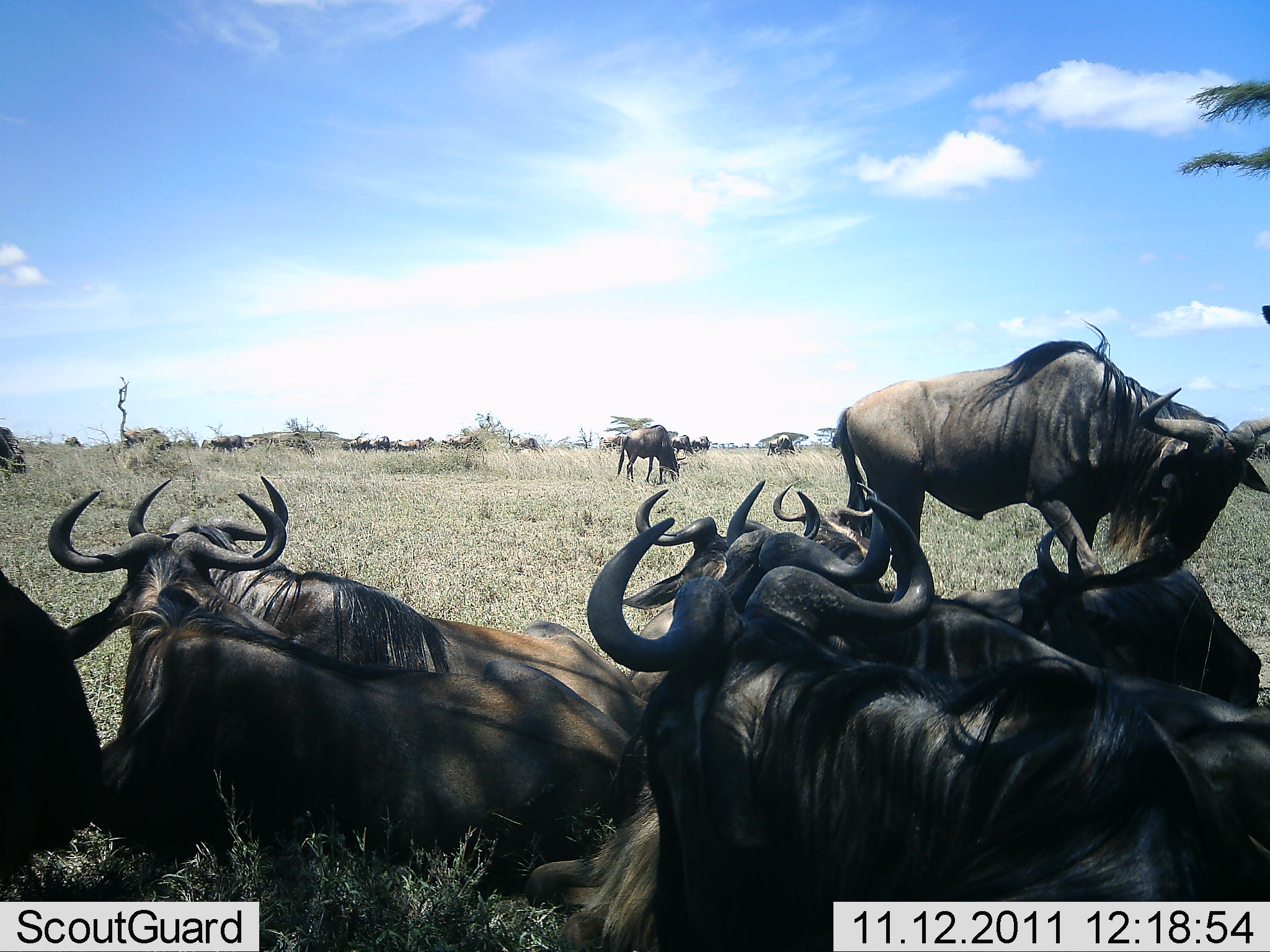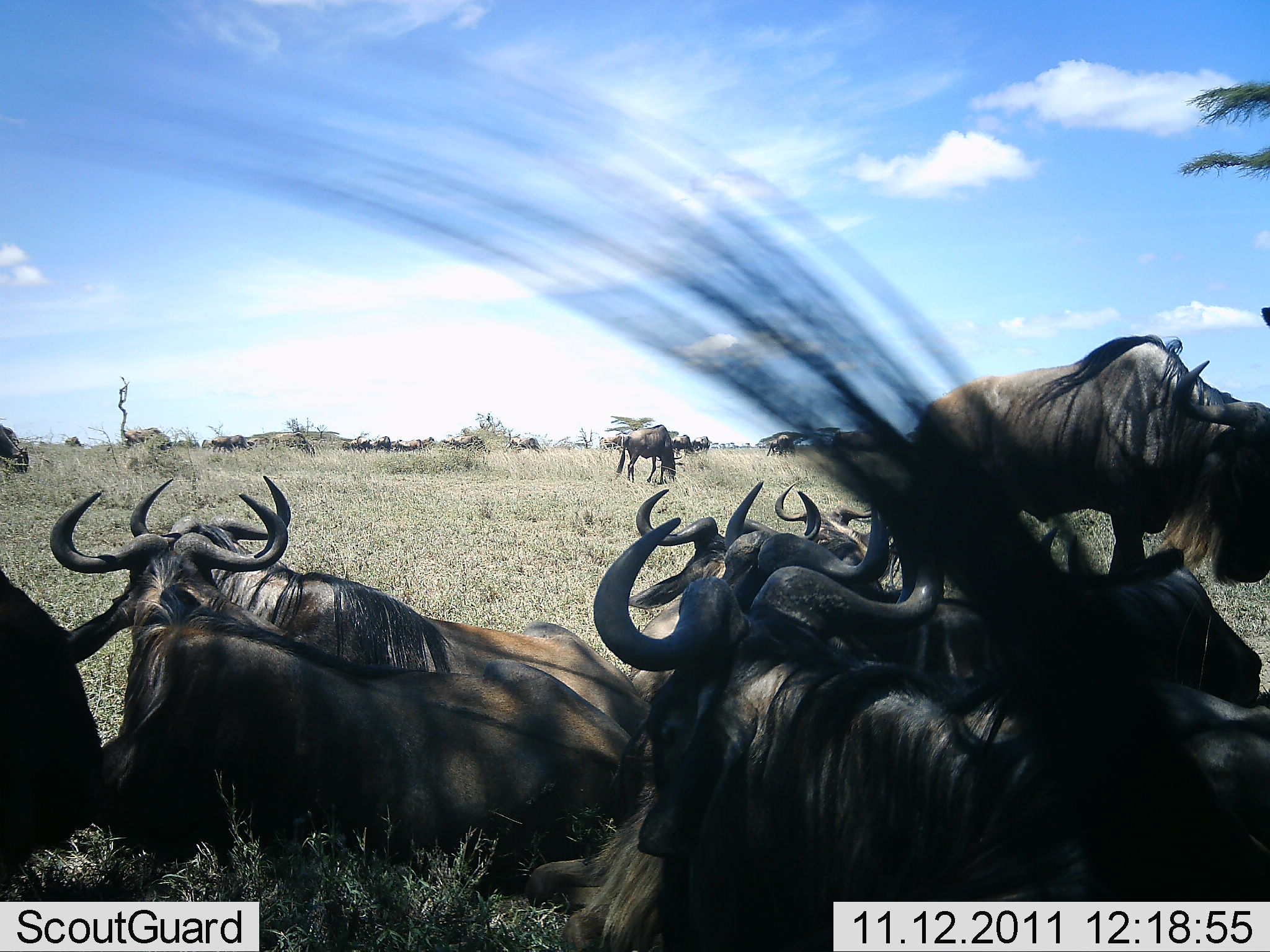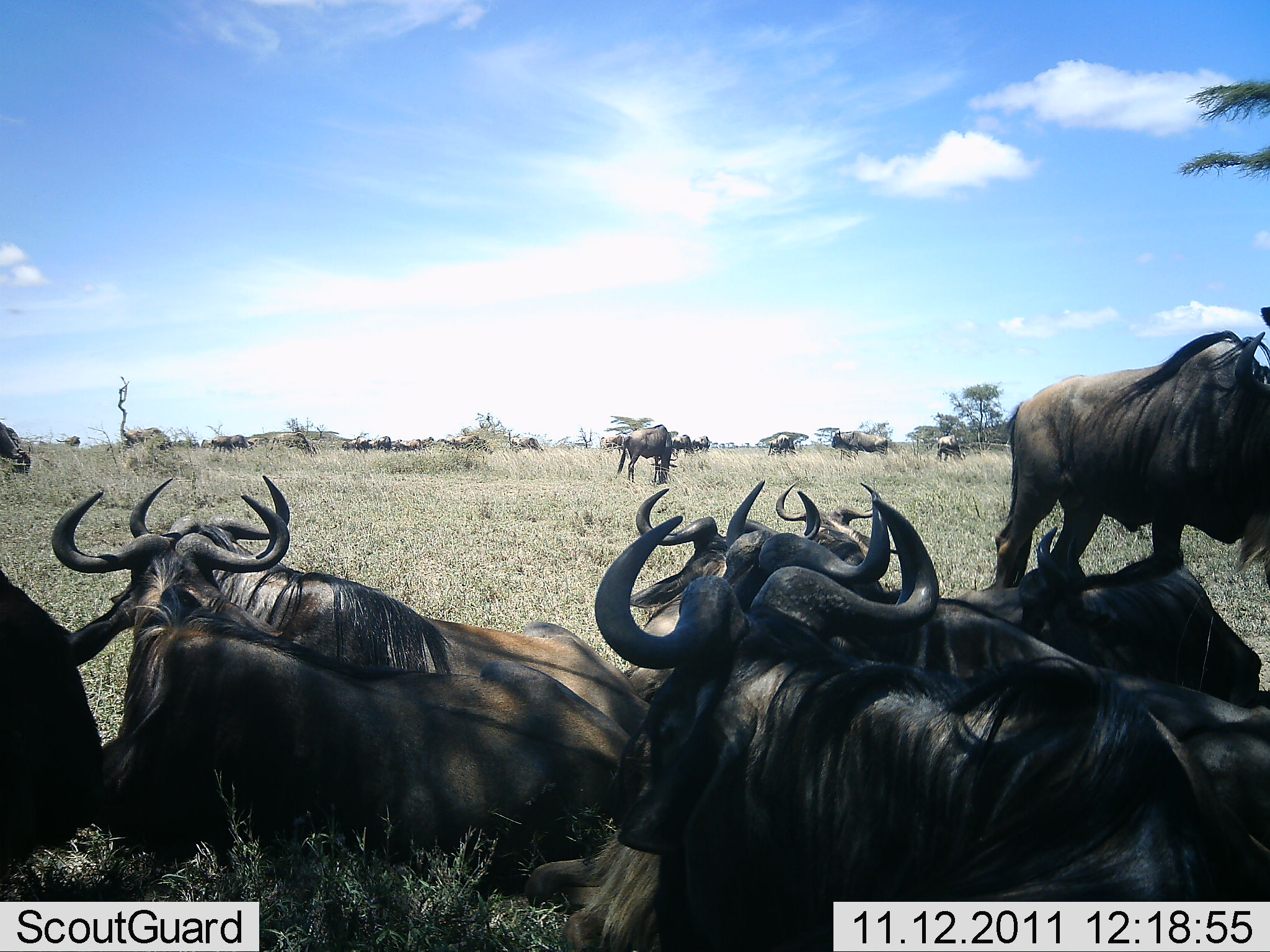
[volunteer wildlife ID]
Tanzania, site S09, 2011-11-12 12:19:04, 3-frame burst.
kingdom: Animalia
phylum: Chordata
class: Mammalia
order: Artiodactyla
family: Bovidae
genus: Connochaetes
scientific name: Connochaetes taurinus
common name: blue wildebeest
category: wildebeest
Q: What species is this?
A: Wildebeest (blue wildebeest) (Connochaetes taurinus).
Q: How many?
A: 11-50.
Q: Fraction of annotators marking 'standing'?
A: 64%.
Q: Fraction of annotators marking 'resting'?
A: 100%.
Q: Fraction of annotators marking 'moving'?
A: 27%.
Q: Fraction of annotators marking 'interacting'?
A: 0%.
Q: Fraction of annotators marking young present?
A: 0%.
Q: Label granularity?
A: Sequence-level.